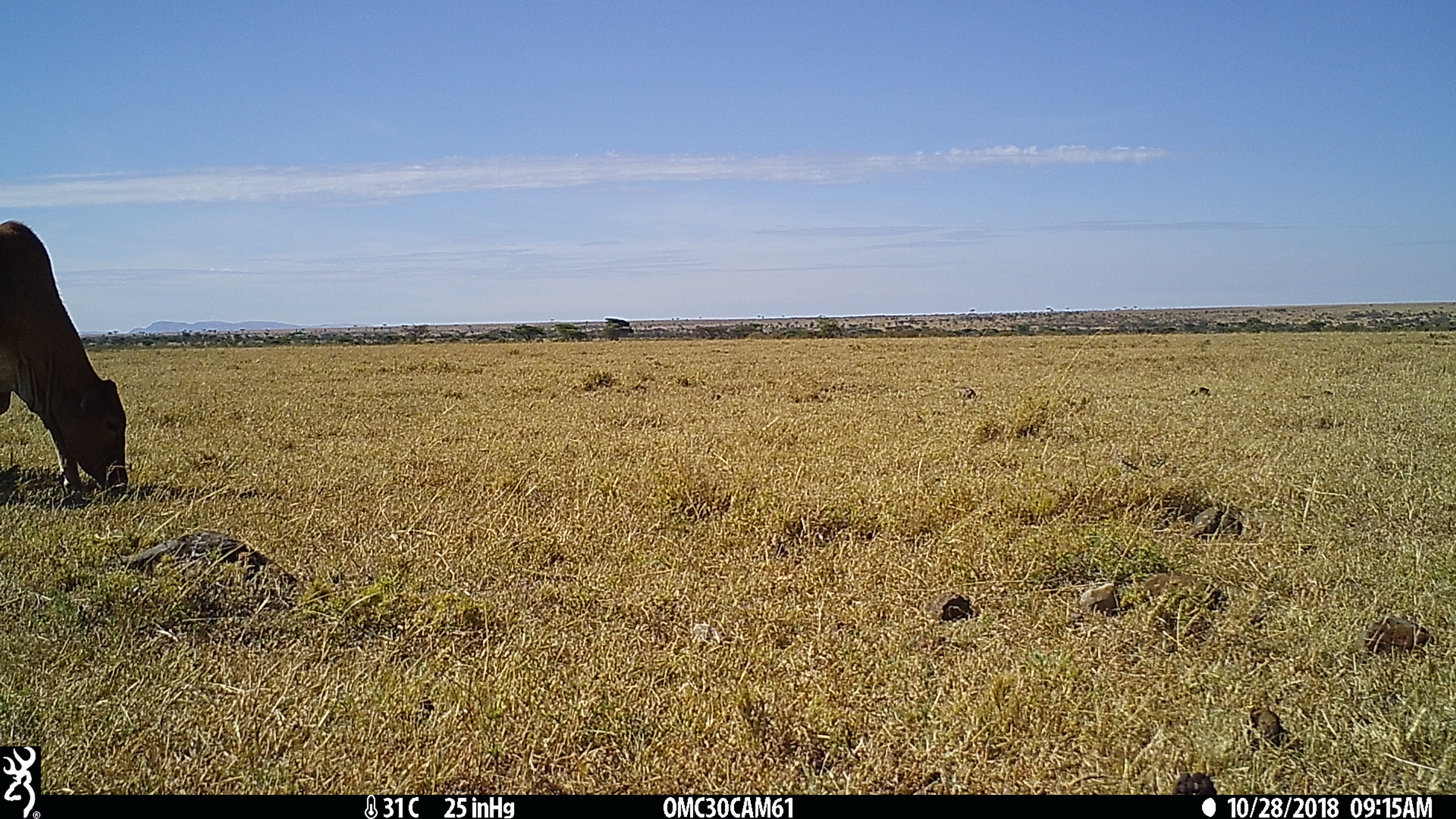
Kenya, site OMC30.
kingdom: Animalia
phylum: Chordata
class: Mammalia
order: Artiodactyla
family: Bovidae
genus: Bos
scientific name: Bos taurus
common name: cattle